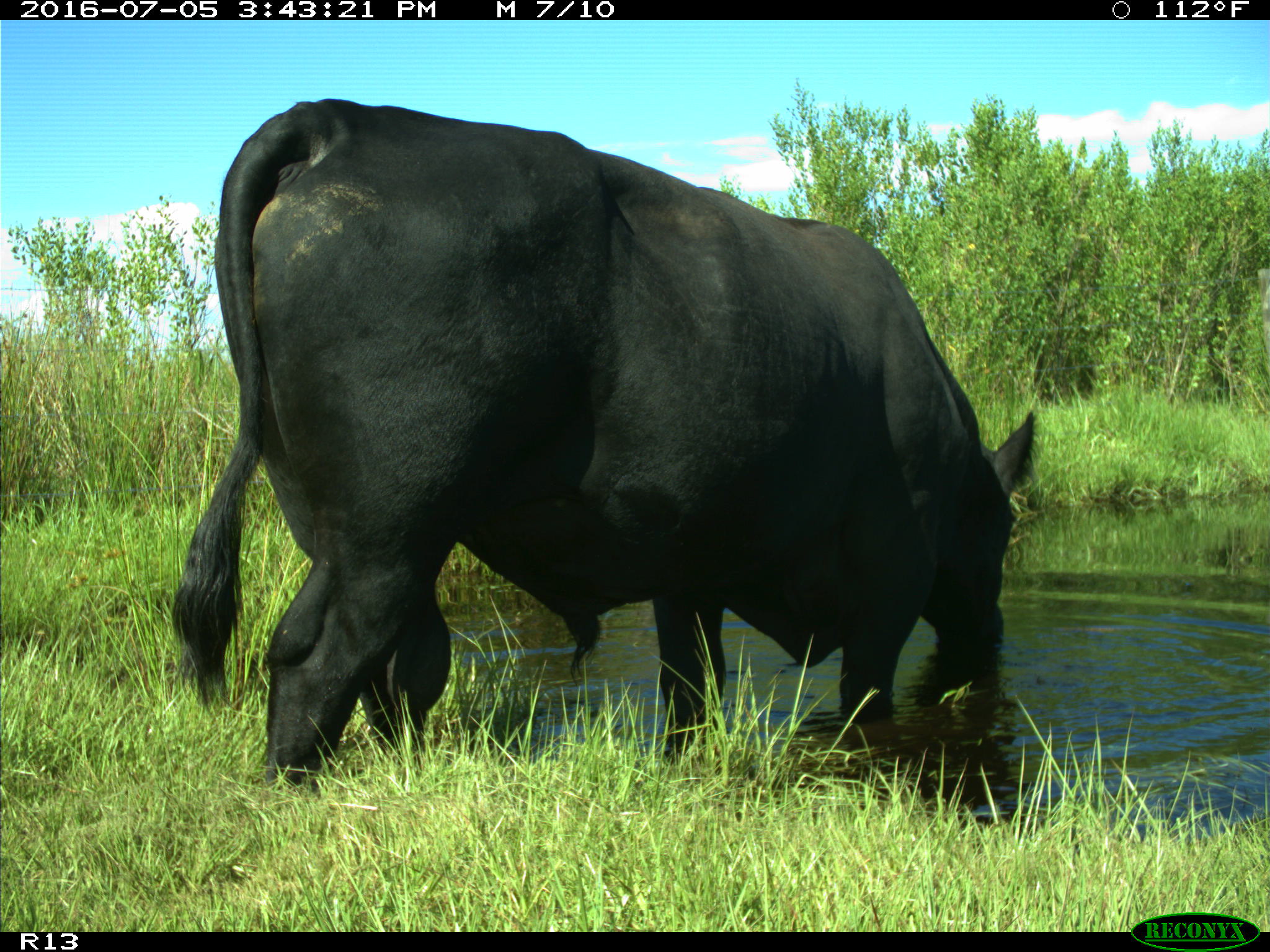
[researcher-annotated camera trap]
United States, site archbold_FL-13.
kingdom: Animalia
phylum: Chordata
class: Mammalia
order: Artiodactyla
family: Bovidae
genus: Bos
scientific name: Bos taurus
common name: domestic cow